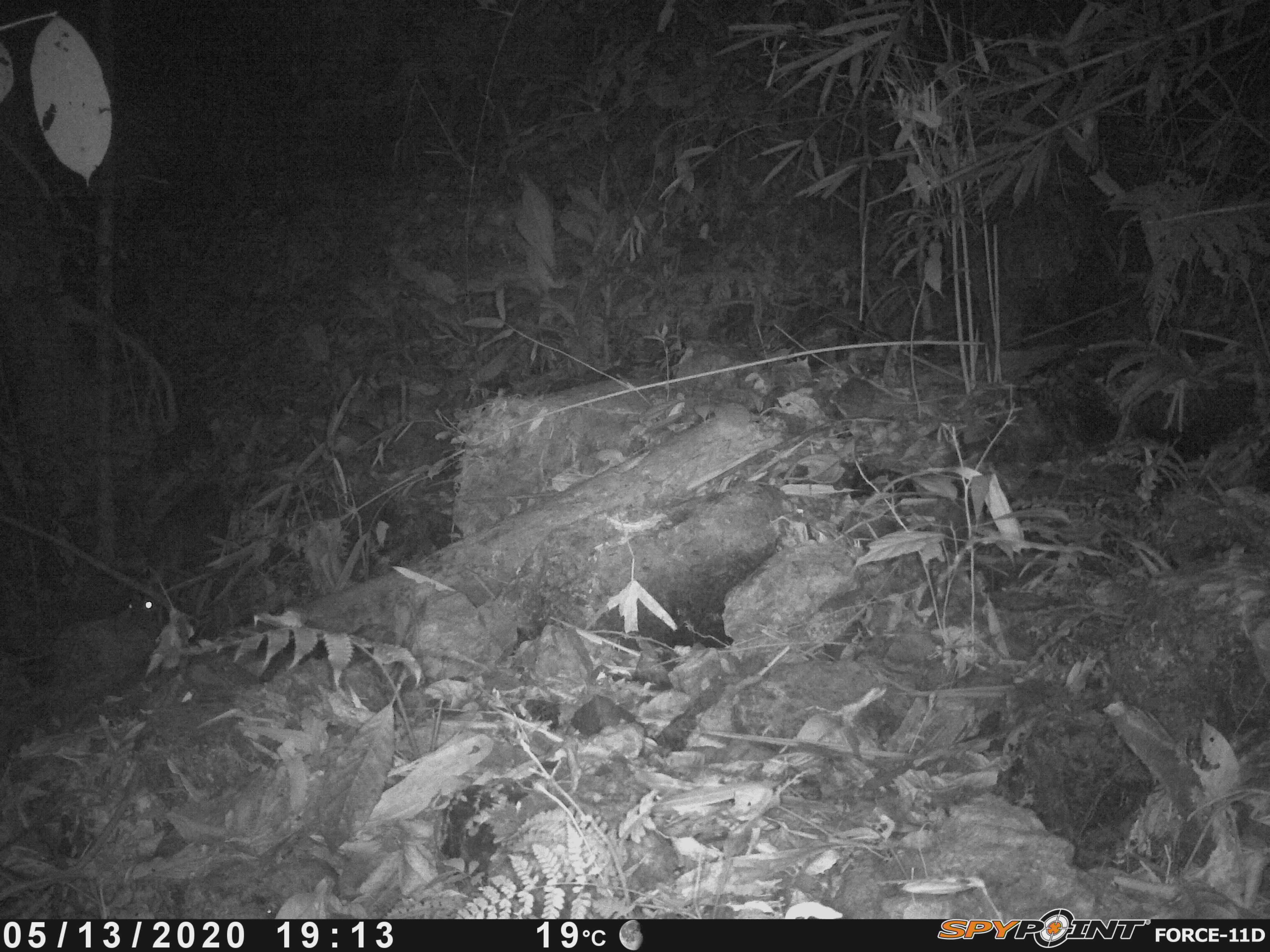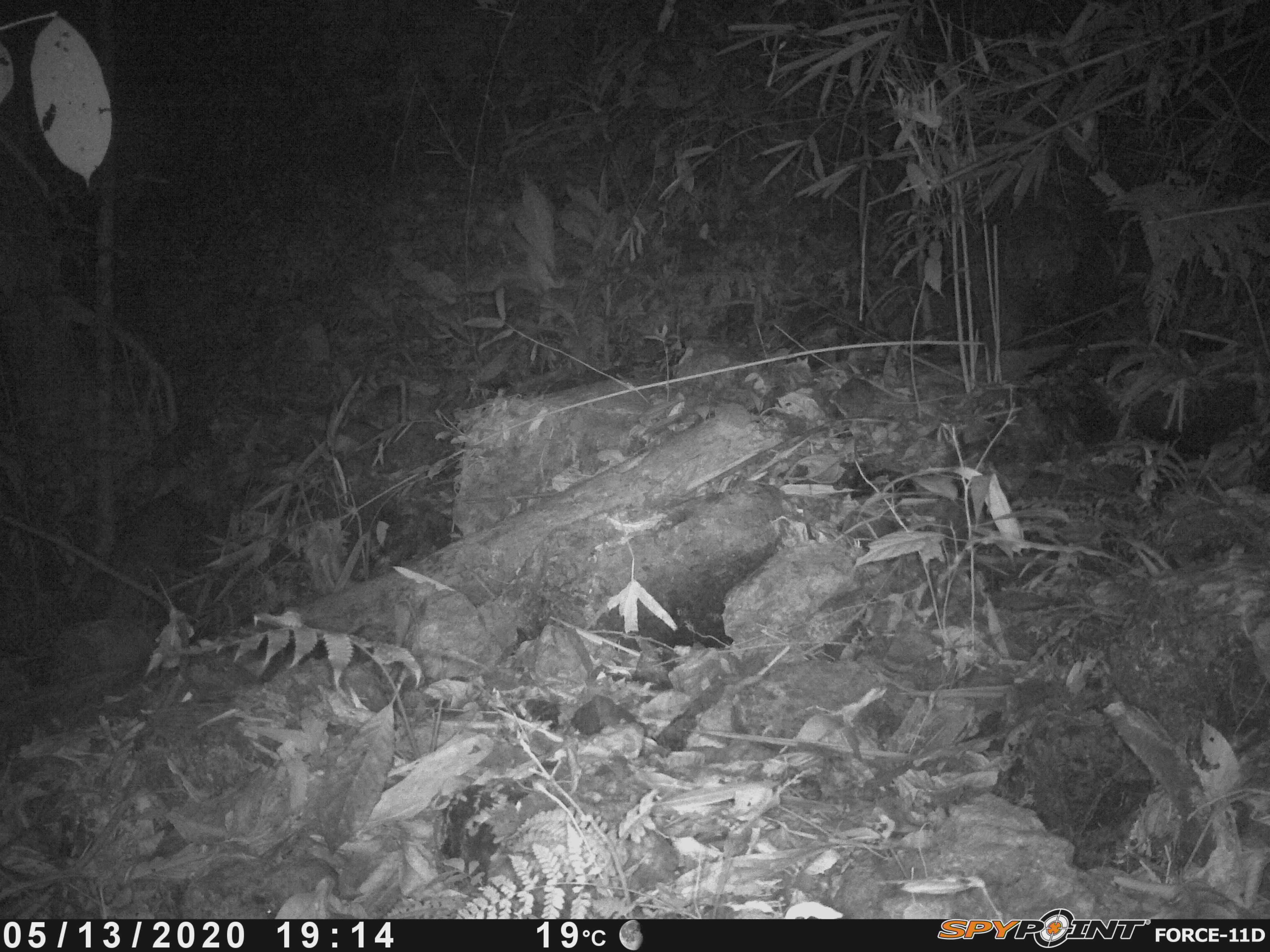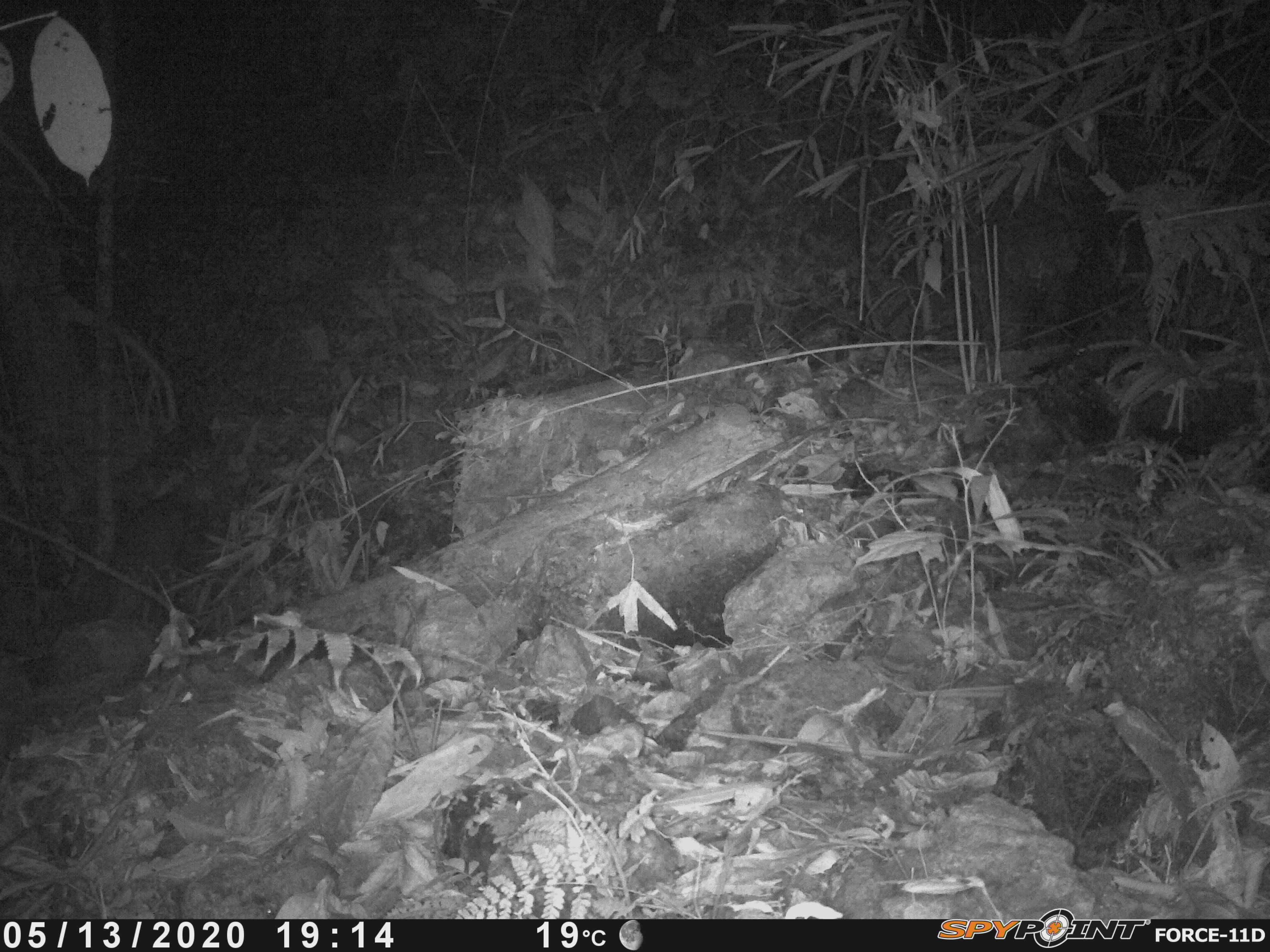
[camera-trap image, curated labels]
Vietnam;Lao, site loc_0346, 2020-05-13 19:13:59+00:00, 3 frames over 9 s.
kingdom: Animalia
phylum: Chordata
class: Mammalia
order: Artiodactyla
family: Cervidae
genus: Muntiacus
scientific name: Muntiacus rooseveltorum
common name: roosevelt's muntjac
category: roosevelts muntjac group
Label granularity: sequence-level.